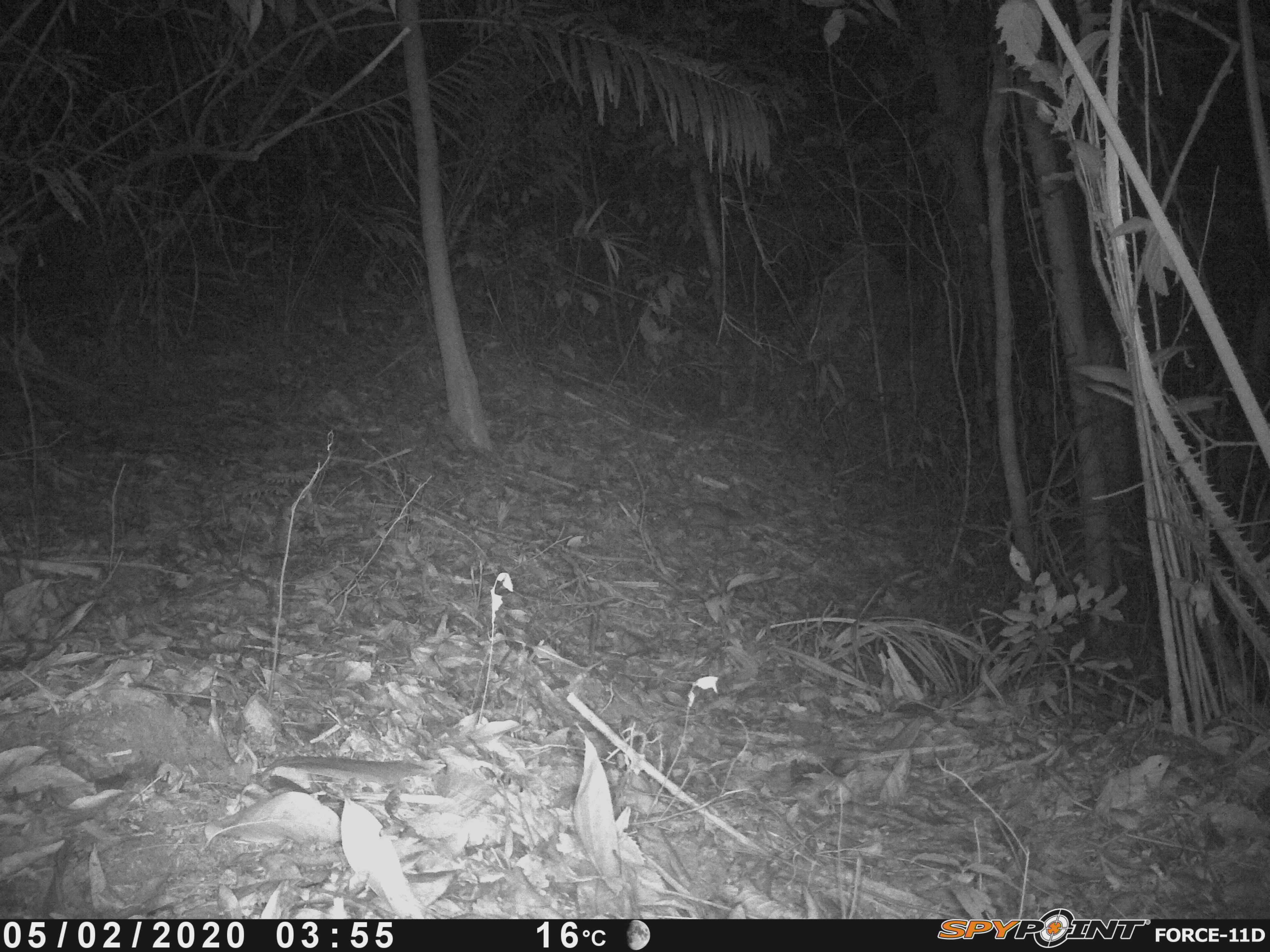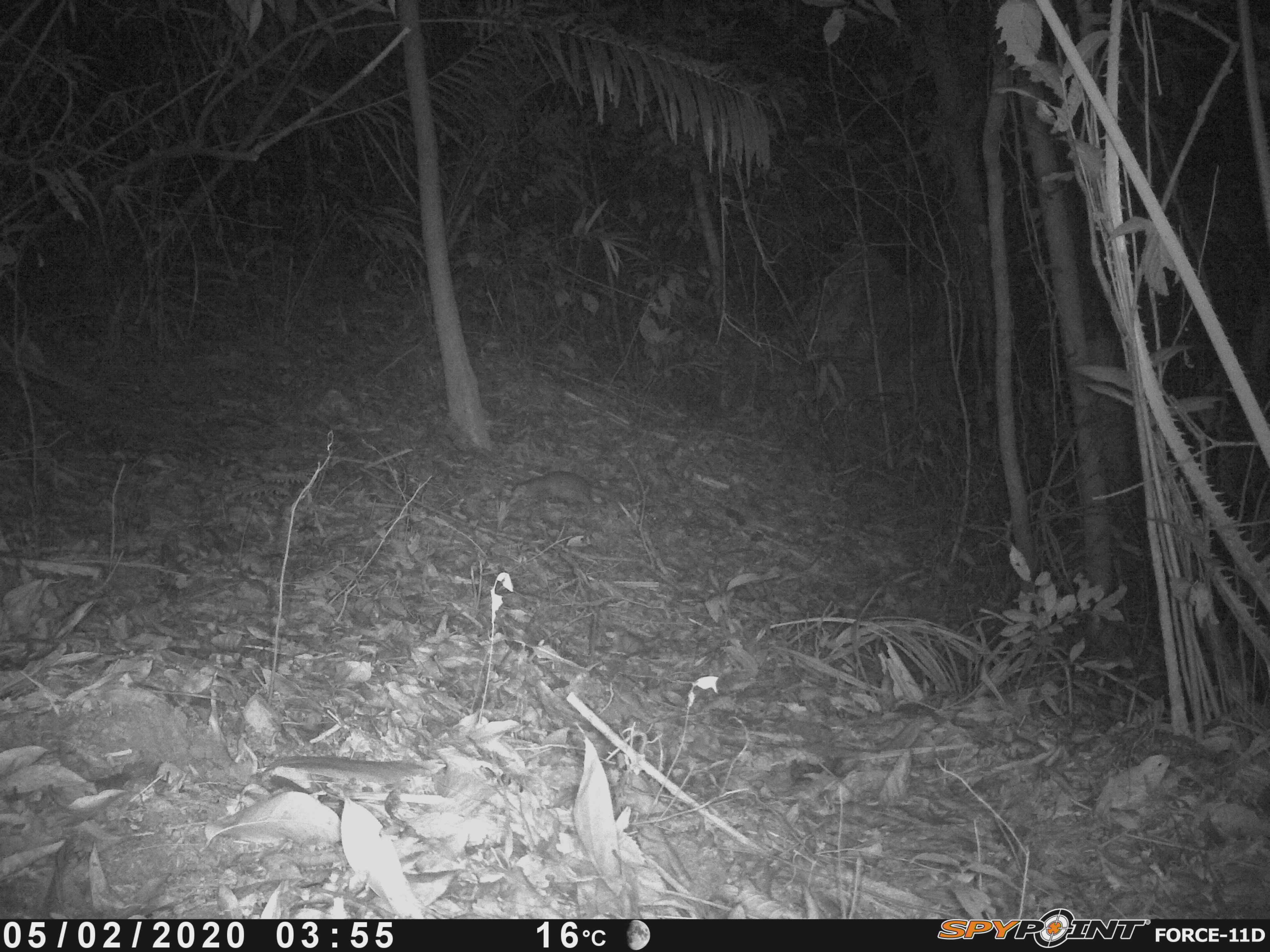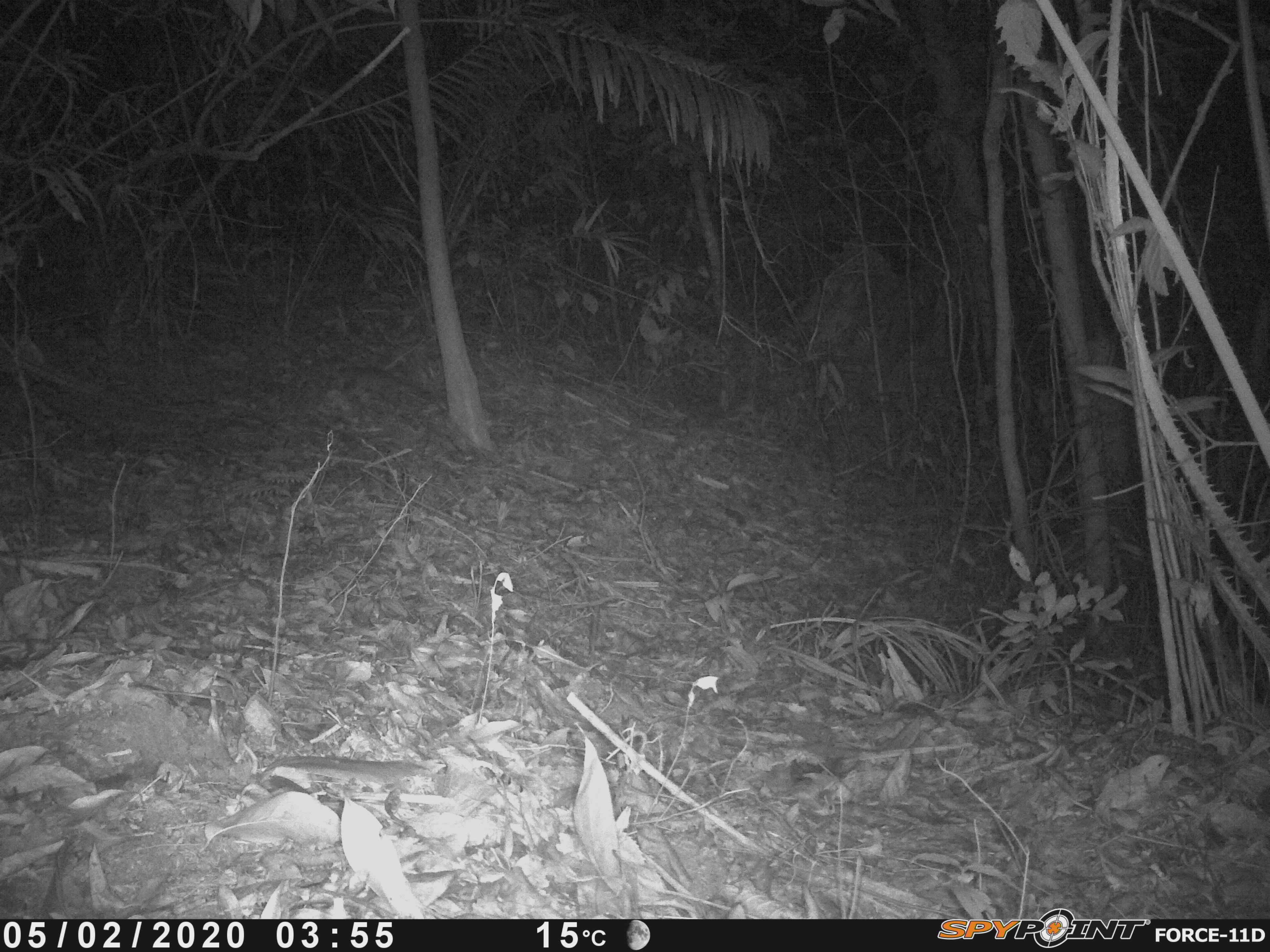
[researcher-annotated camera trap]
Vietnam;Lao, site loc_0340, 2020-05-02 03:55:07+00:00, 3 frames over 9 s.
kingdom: Animalia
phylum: Chordata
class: Mammalia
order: Carnivora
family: Mustelidae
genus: Melogale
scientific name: Melogale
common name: ferret badger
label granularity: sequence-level